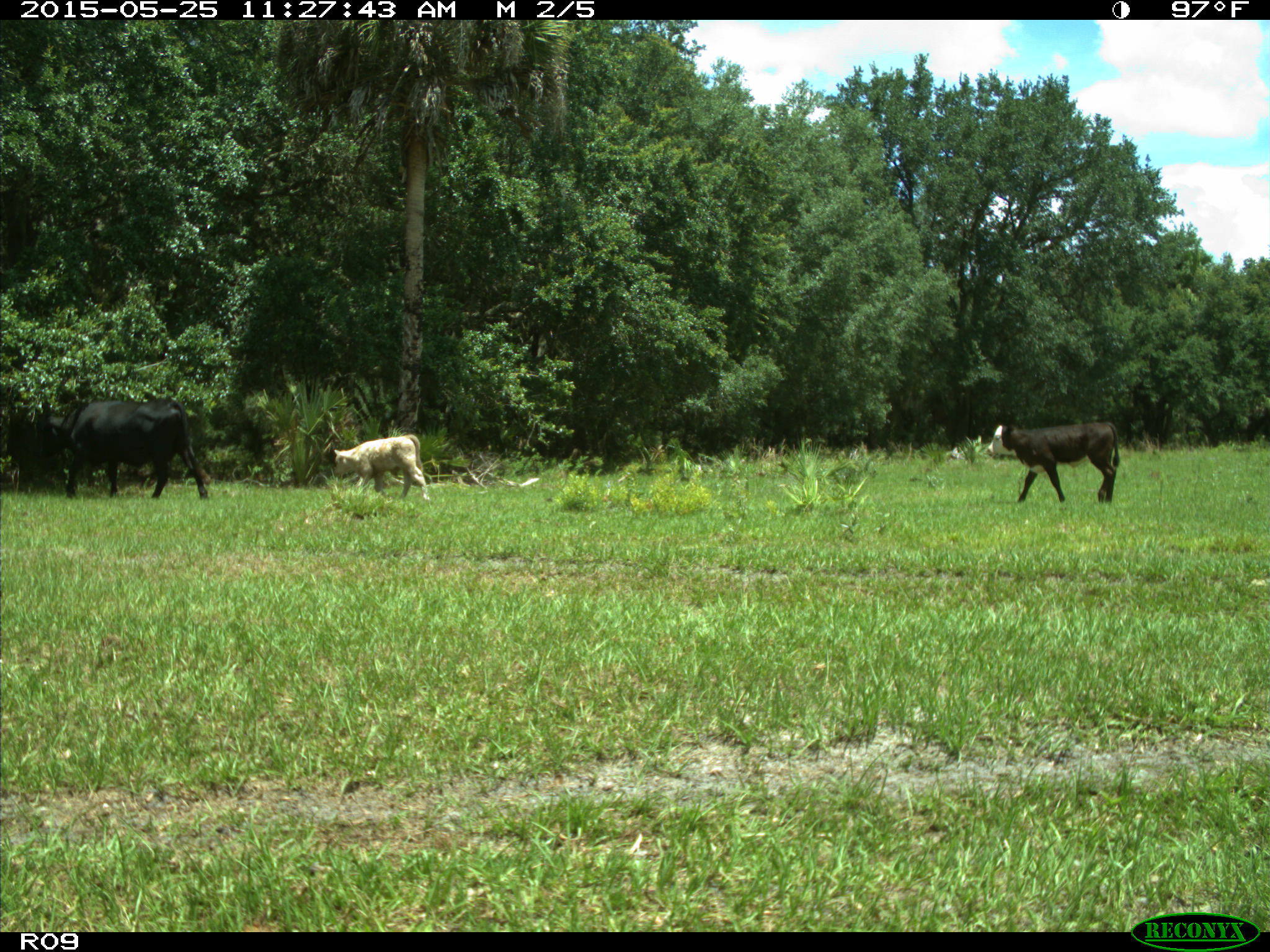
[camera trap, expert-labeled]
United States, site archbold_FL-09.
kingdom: Animalia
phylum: Chordata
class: Mammalia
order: Artiodactyla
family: Bovidae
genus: Bos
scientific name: Bos taurus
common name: domestic cow